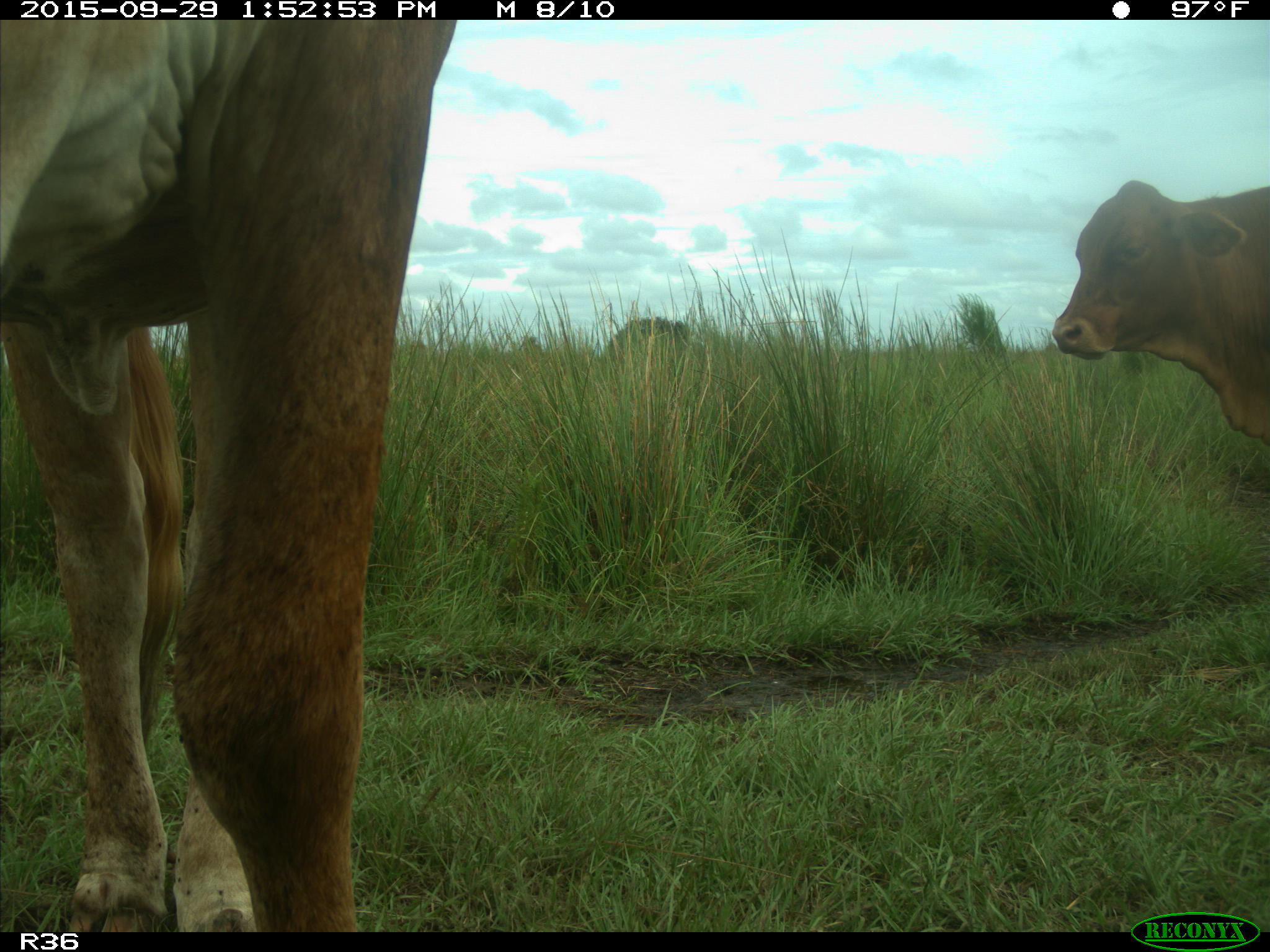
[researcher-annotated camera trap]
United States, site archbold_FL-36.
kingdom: Animalia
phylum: Chordata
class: Mammalia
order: Artiodactyla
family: Bovidae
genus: Bos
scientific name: Bos taurus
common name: domestic cow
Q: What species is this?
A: Bos taurus (domestic cow).